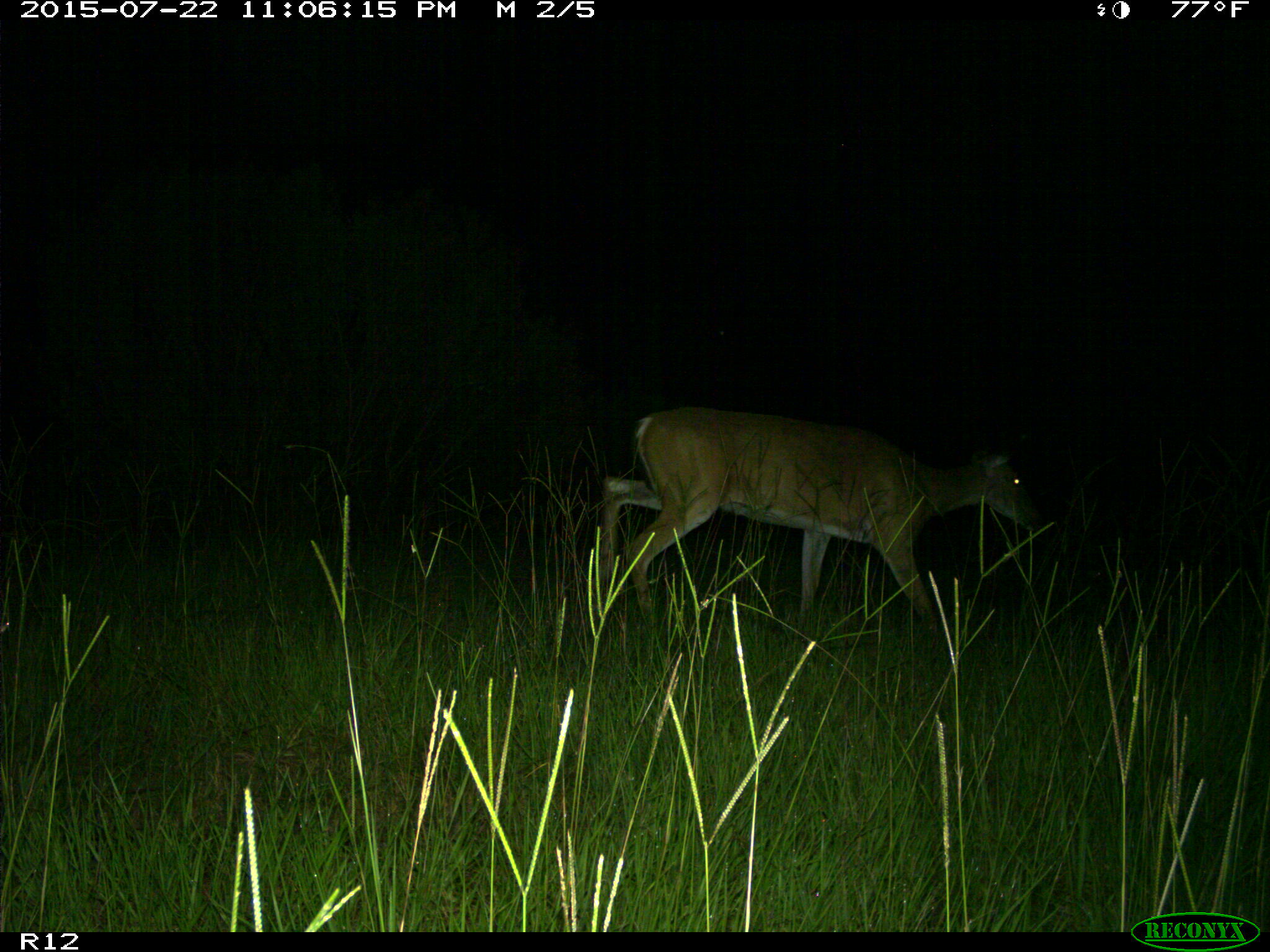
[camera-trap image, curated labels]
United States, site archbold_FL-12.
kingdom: Animalia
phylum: Chordata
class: Mammalia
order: Artiodactyla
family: Cervidae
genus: Odocoileus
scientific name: Odocoileus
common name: deer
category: unidentified deer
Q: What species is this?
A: Unidentified deer (deer) (Odocoileus).